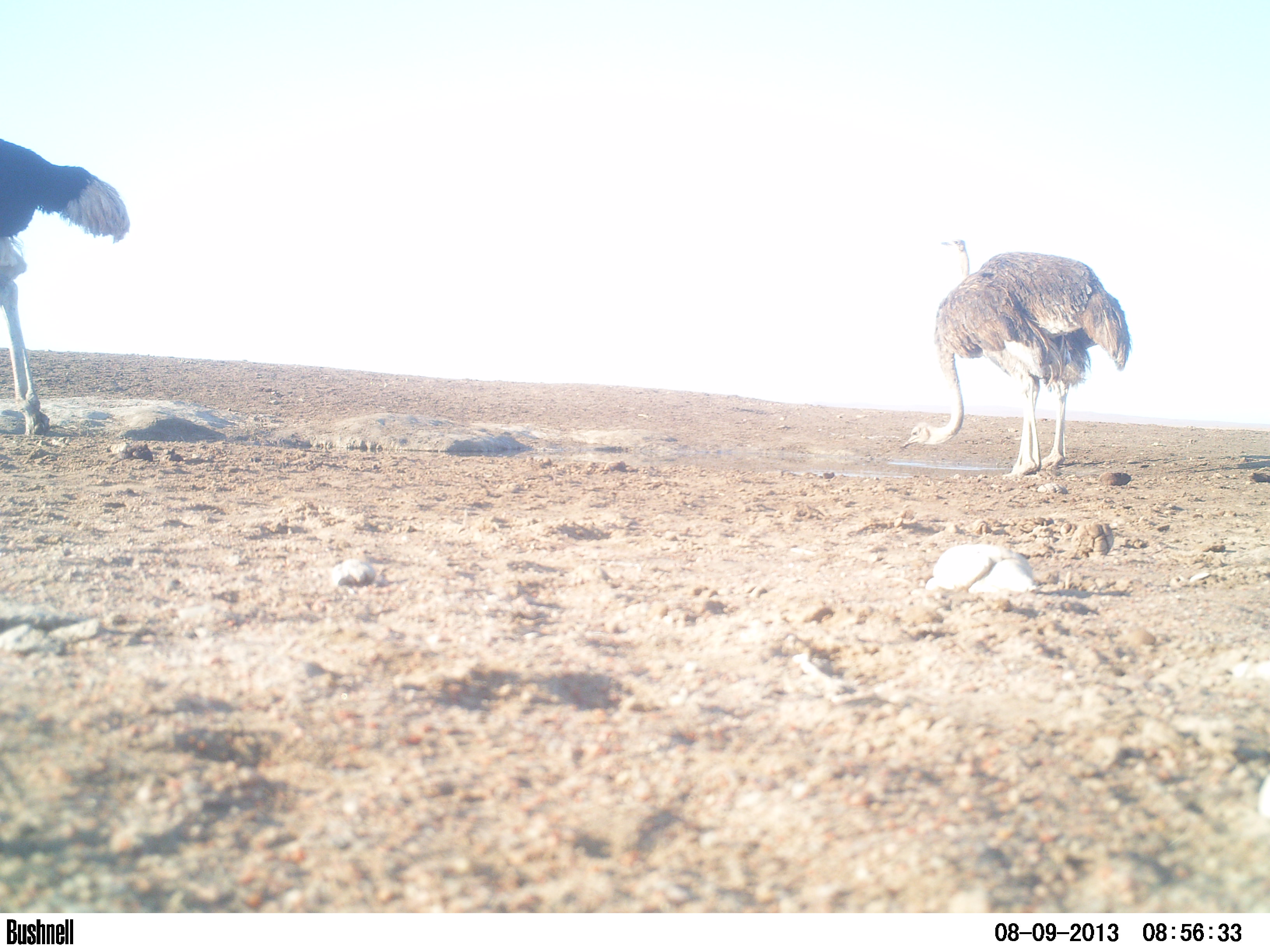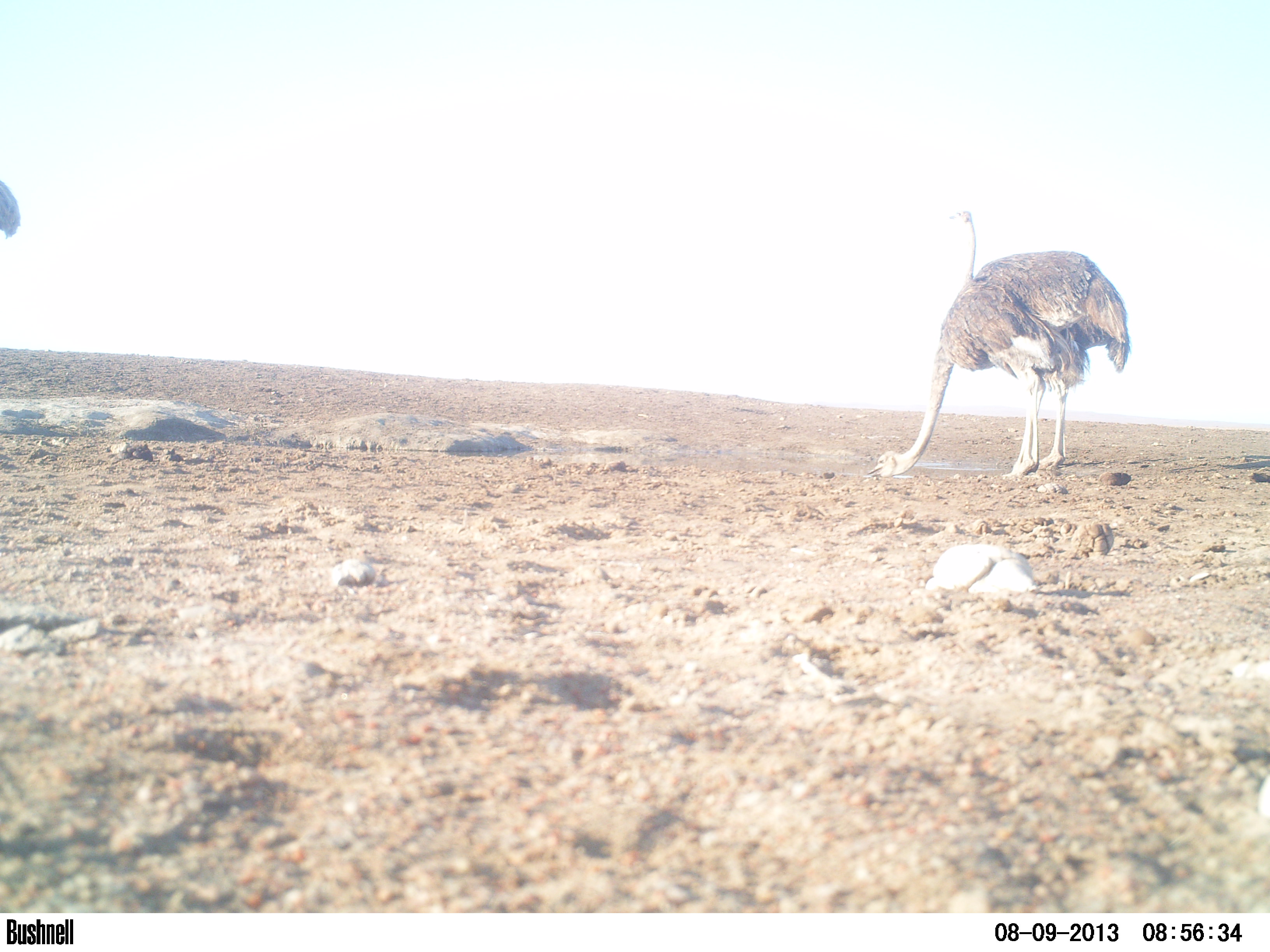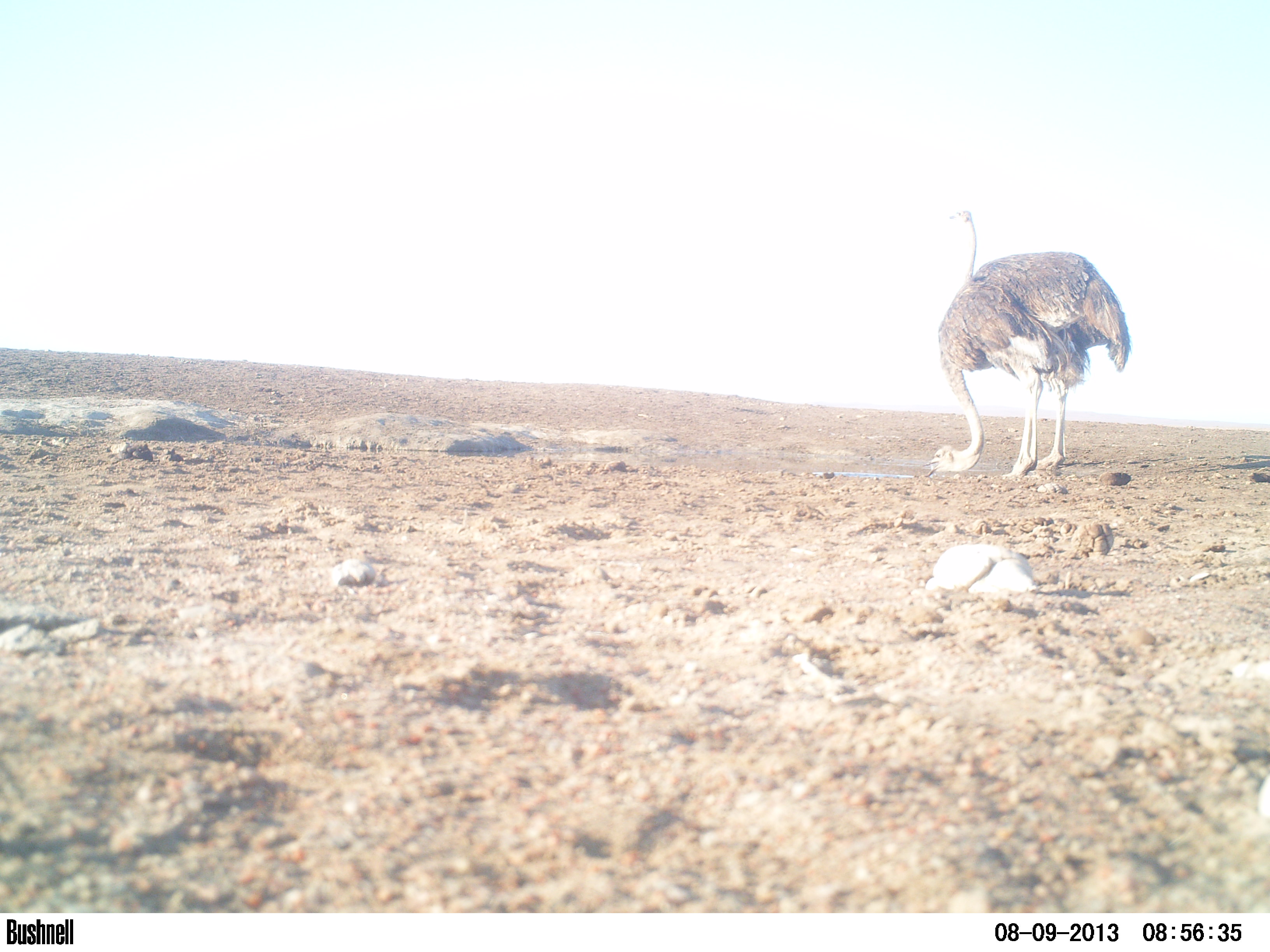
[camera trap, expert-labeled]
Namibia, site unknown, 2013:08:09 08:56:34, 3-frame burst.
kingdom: Animalia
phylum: Chordata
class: Aves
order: Struthioniformes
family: Struthionidae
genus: Struthio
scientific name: Struthio camelus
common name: common ostrich